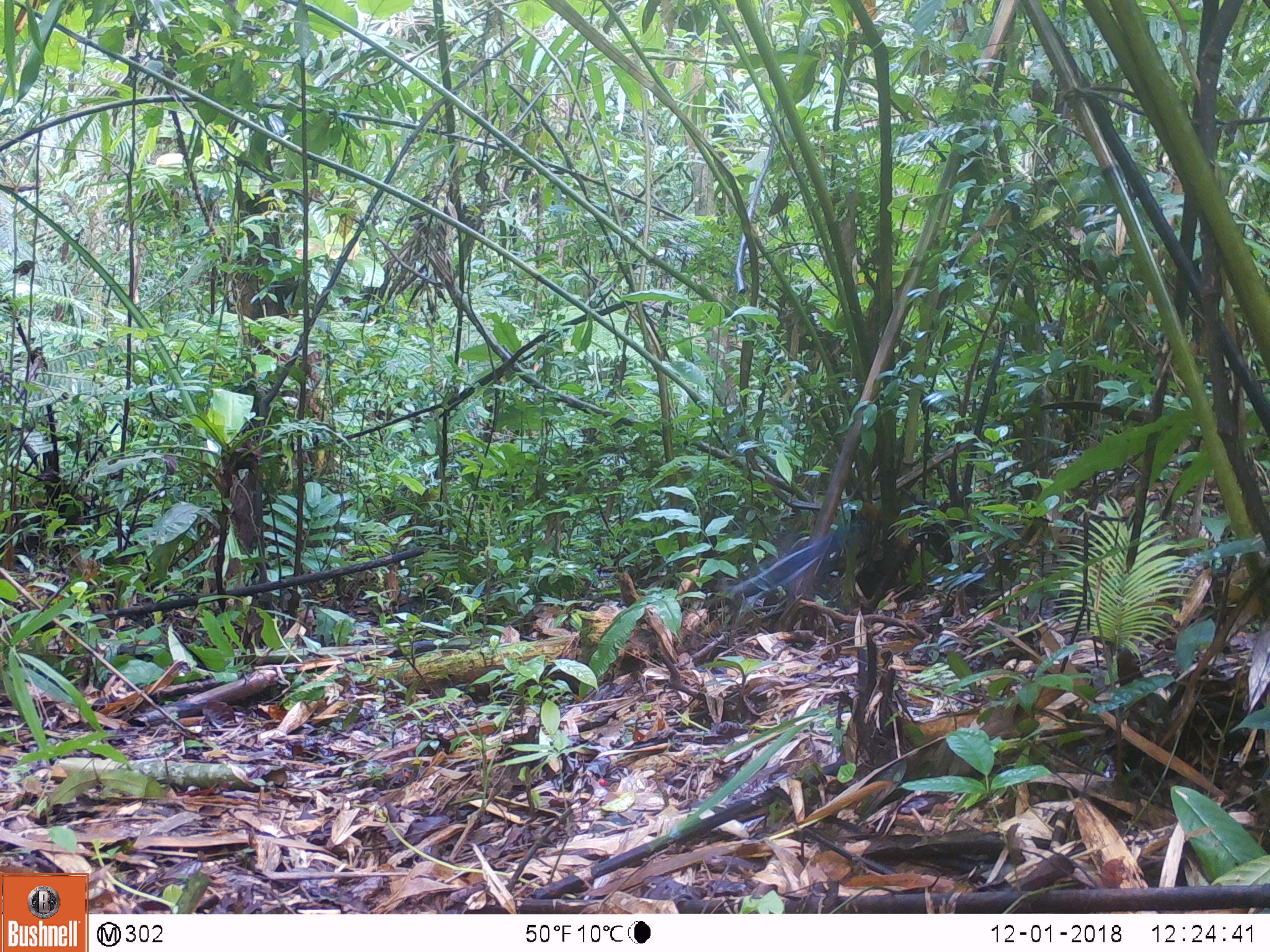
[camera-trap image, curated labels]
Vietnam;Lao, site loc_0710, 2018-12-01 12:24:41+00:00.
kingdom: Animalia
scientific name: Animalia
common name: animal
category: unidentified animal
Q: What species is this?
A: Unidentified animal (animal) (Animalia).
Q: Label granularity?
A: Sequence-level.